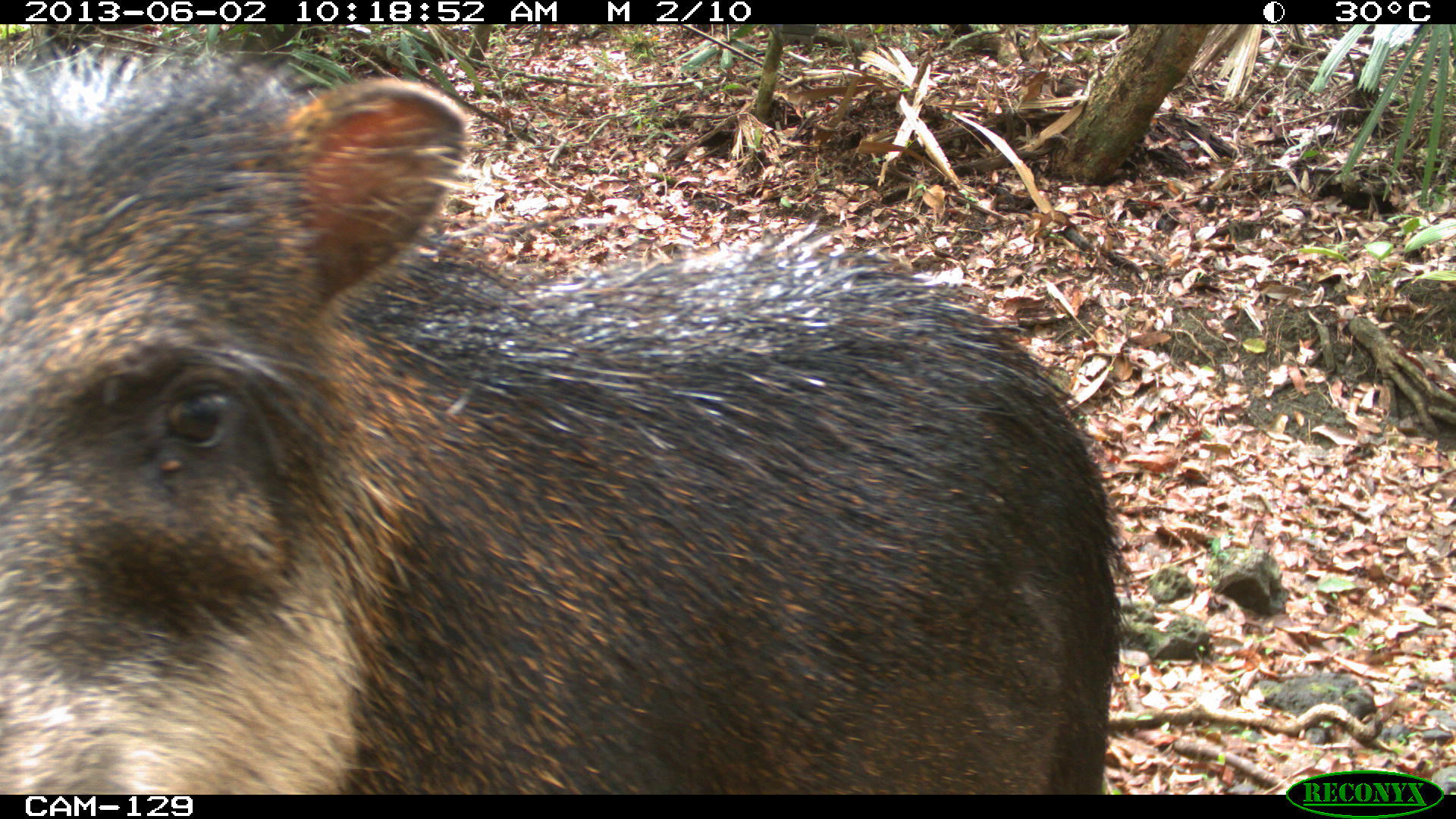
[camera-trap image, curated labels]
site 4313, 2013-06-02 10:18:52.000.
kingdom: Animalia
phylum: Chordata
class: Mammalia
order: Artiodactyla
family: Tayassuidae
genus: Tayassu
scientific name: Tayassu pecari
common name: white-lipped peccary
Tayassu pecari (white-lipped peccary), count 4.